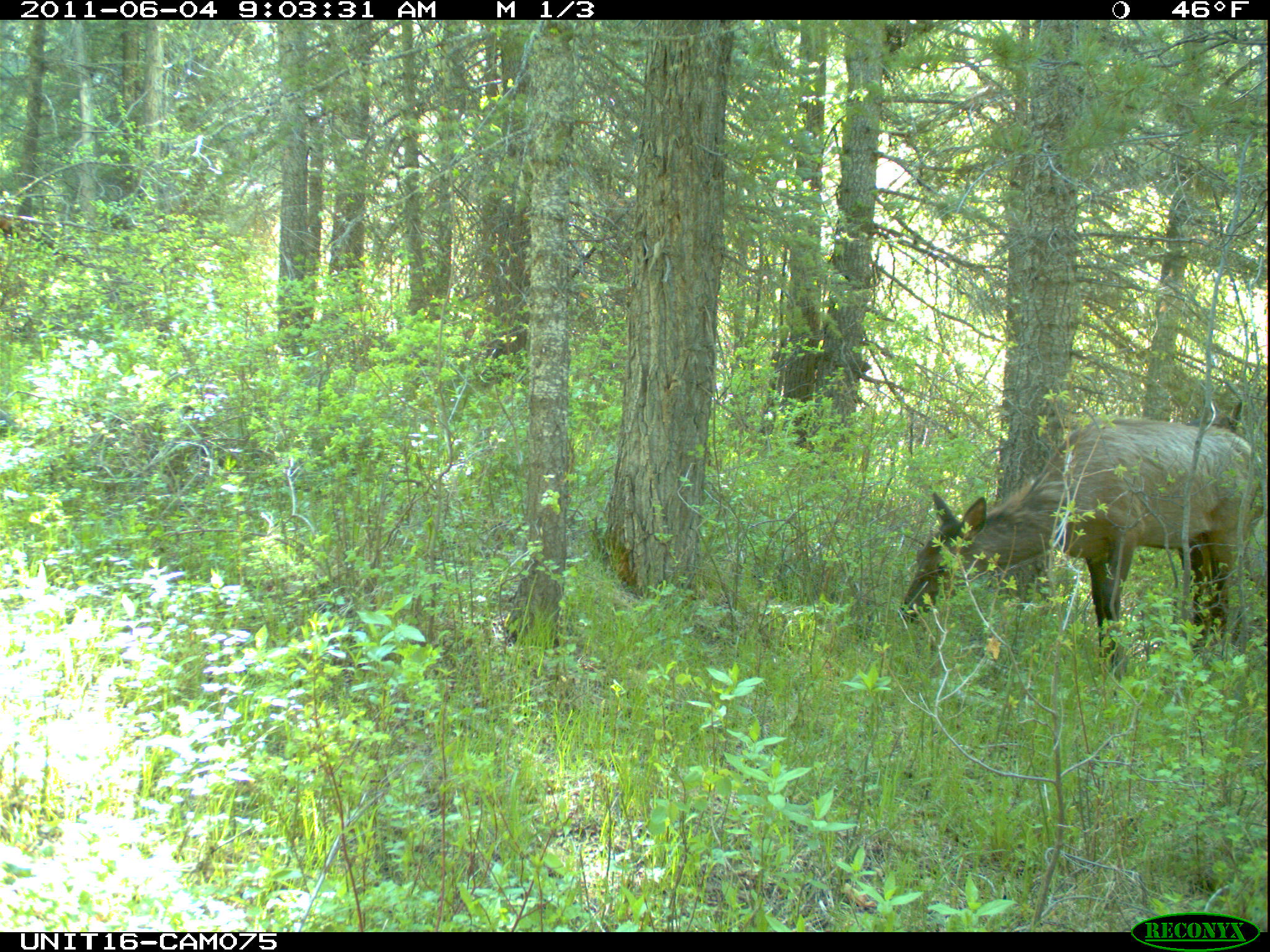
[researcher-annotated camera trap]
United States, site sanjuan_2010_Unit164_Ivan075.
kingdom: Animalia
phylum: Chordata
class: Mammalia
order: Artiodactyla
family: Cervidae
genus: Cervus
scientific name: Cervus elaphus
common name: red deer